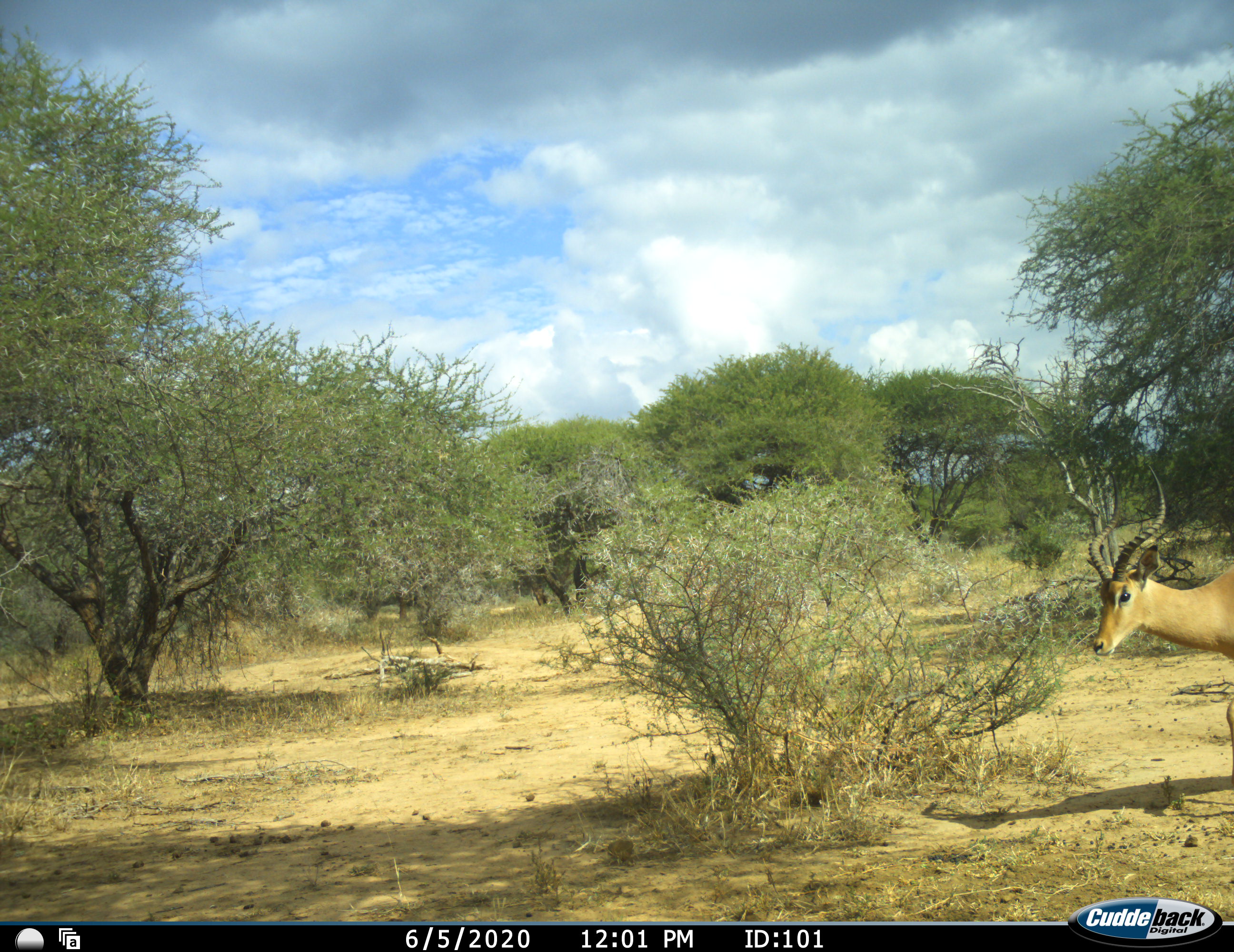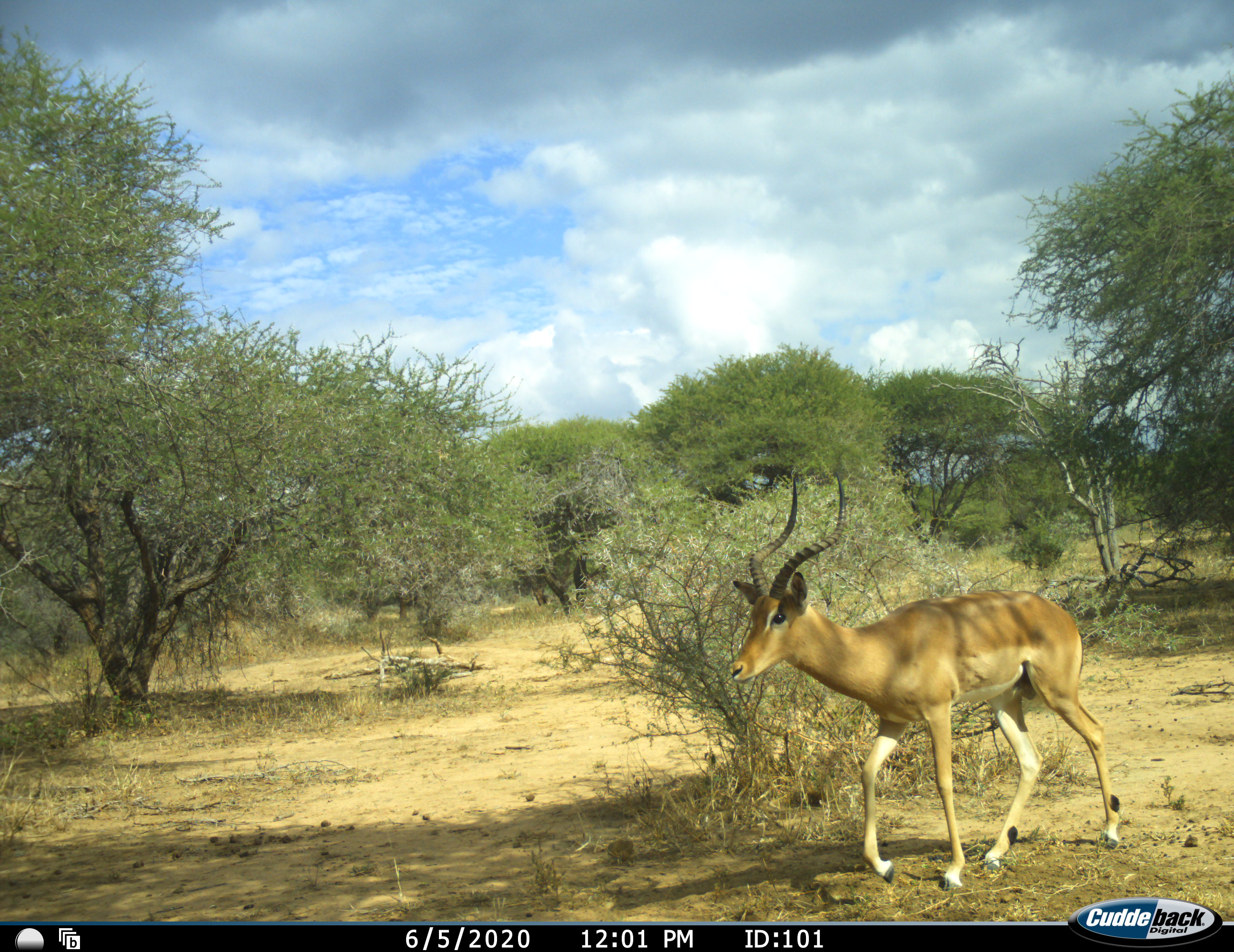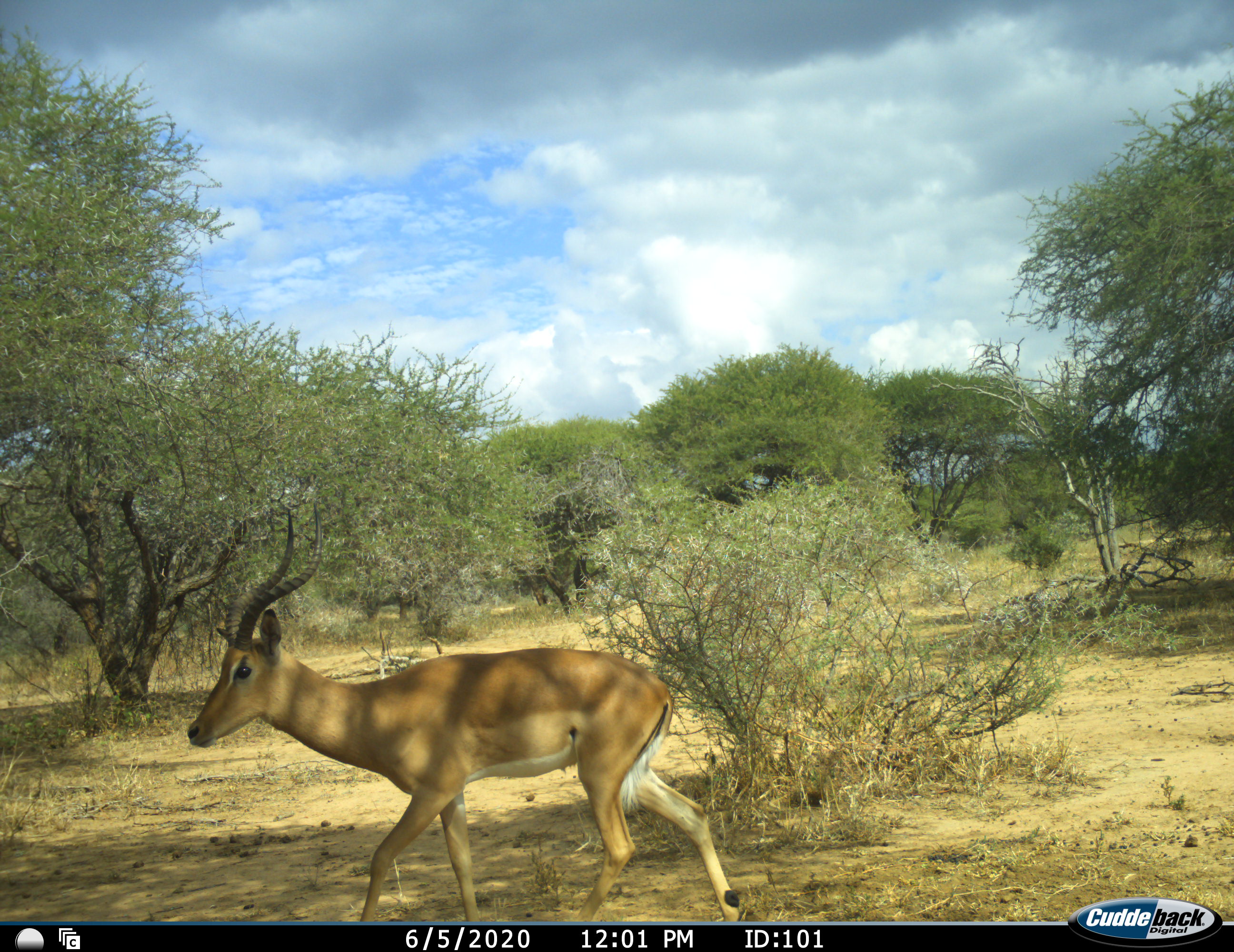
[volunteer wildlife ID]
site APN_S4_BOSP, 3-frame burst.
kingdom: Animalia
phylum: Chordata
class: Mammalia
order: Artiodactyla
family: Bovidae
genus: Aepyceros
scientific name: Aepyceros melampus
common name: impala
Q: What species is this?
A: Impala (Aepyceros melampus).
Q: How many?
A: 1.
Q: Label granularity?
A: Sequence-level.